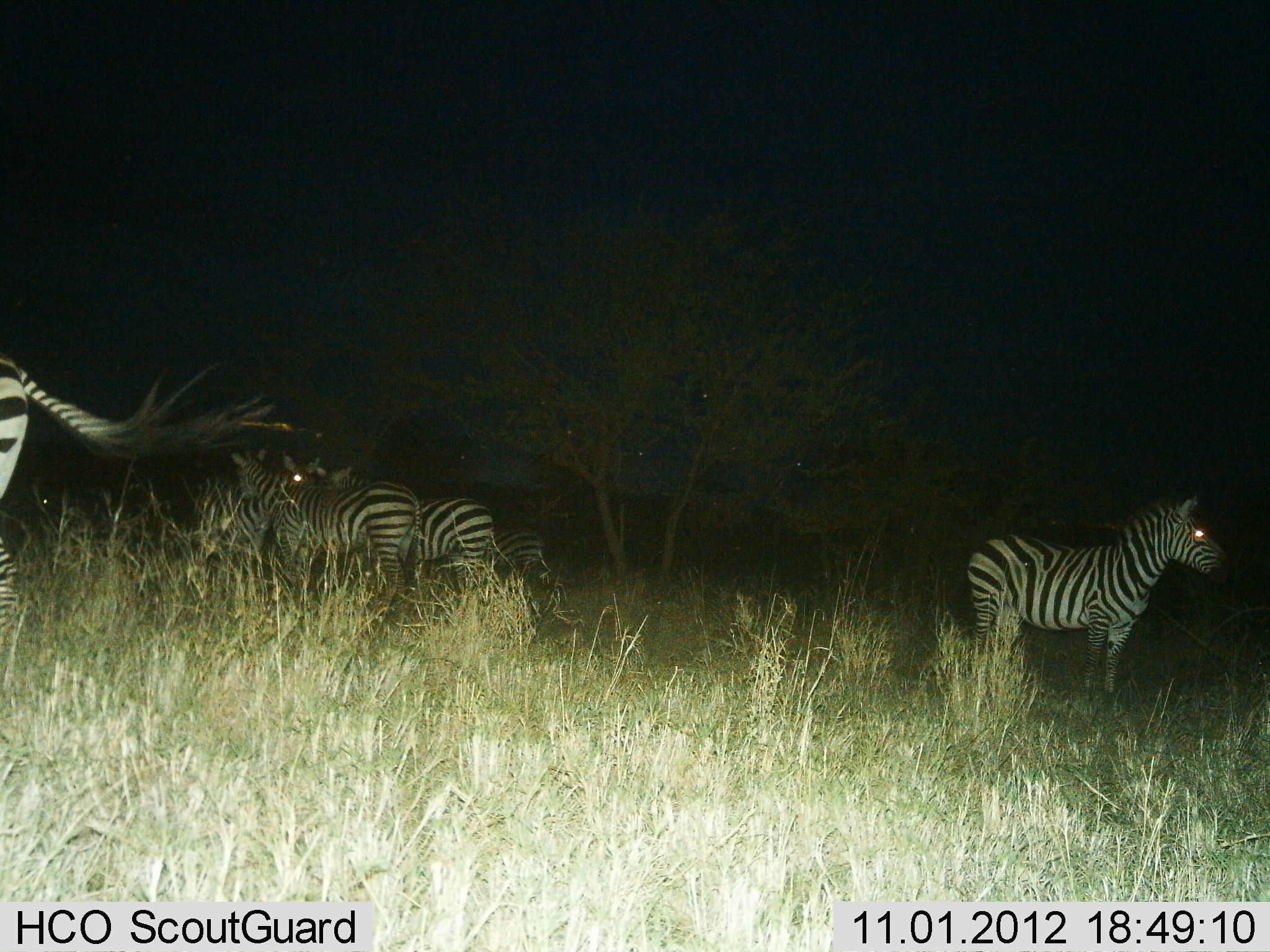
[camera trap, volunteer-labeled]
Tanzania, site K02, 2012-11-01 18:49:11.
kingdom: Animalia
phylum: Chordata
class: Mammalia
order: Perissodactyla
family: Equidae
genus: Equus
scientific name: Equus quagga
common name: plains zebra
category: zebra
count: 6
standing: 100%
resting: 0%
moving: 20%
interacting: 10%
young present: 0%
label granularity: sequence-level